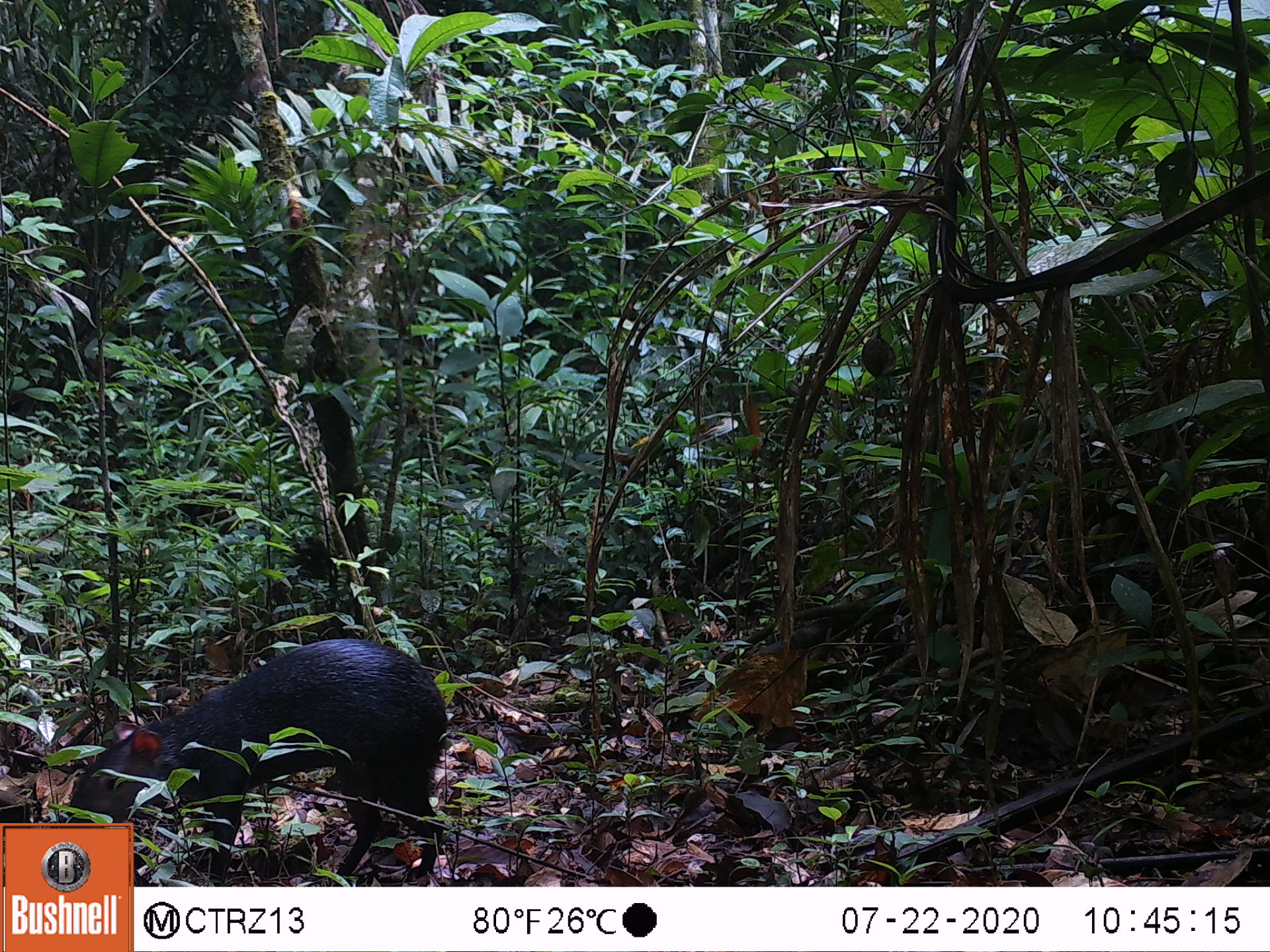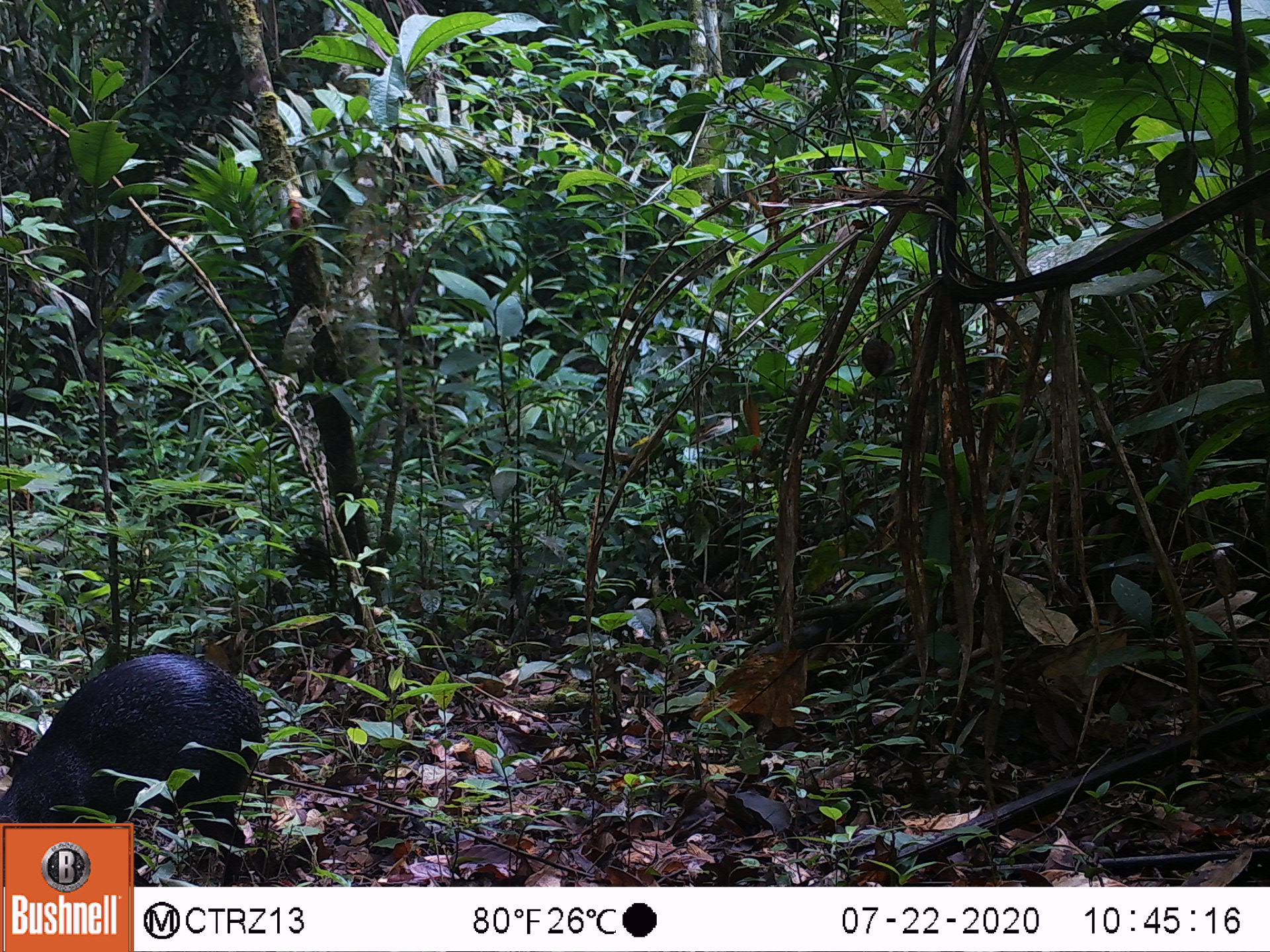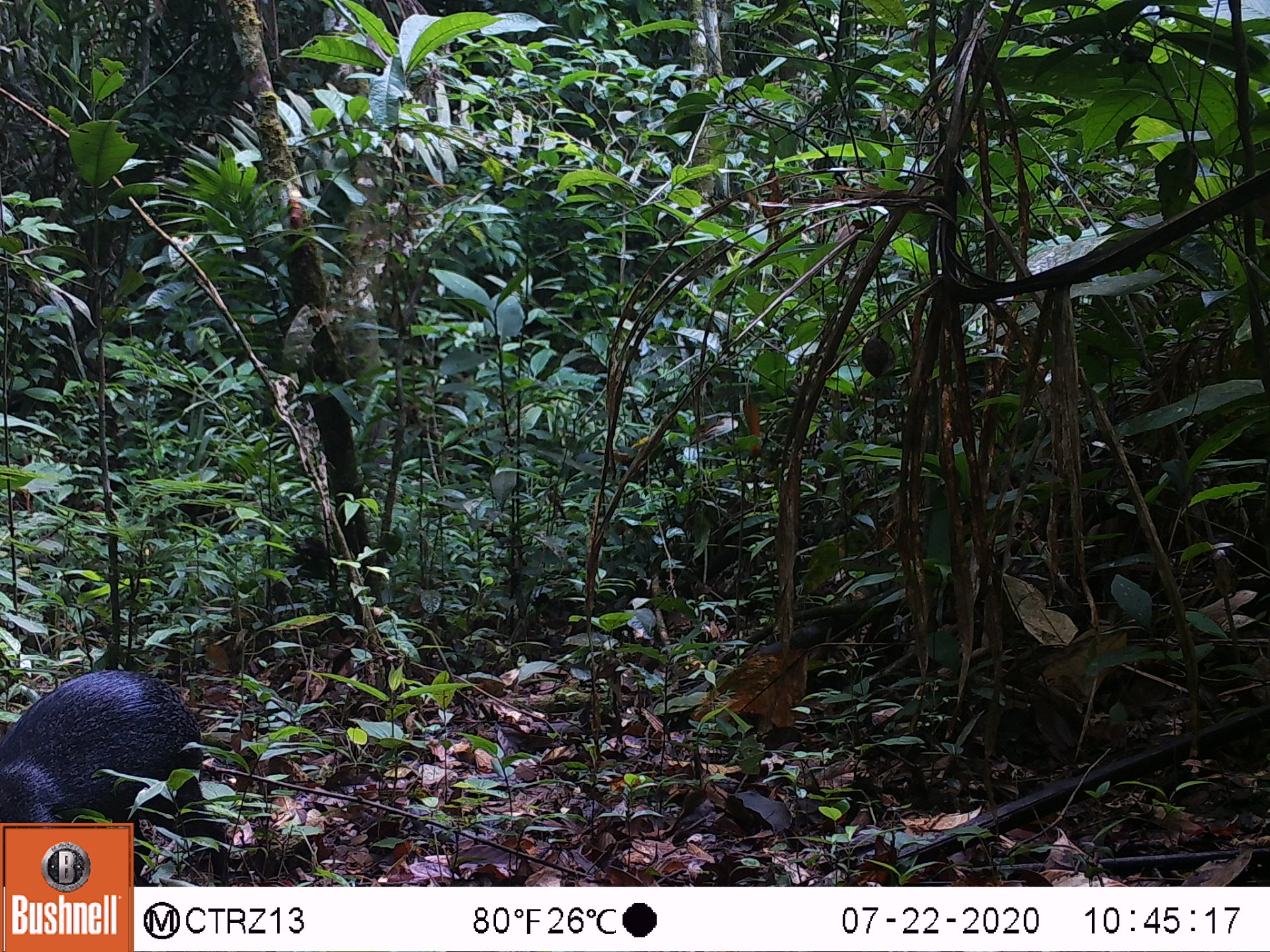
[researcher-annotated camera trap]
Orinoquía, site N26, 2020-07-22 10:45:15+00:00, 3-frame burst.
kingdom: Animalia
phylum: Chordata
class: Mammalia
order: Rodentia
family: Dasyproctidae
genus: Dasyprocta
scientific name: Dasyprocta fuliginosa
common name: black agouti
Black agouti (Dasyprocta fuliginosa).